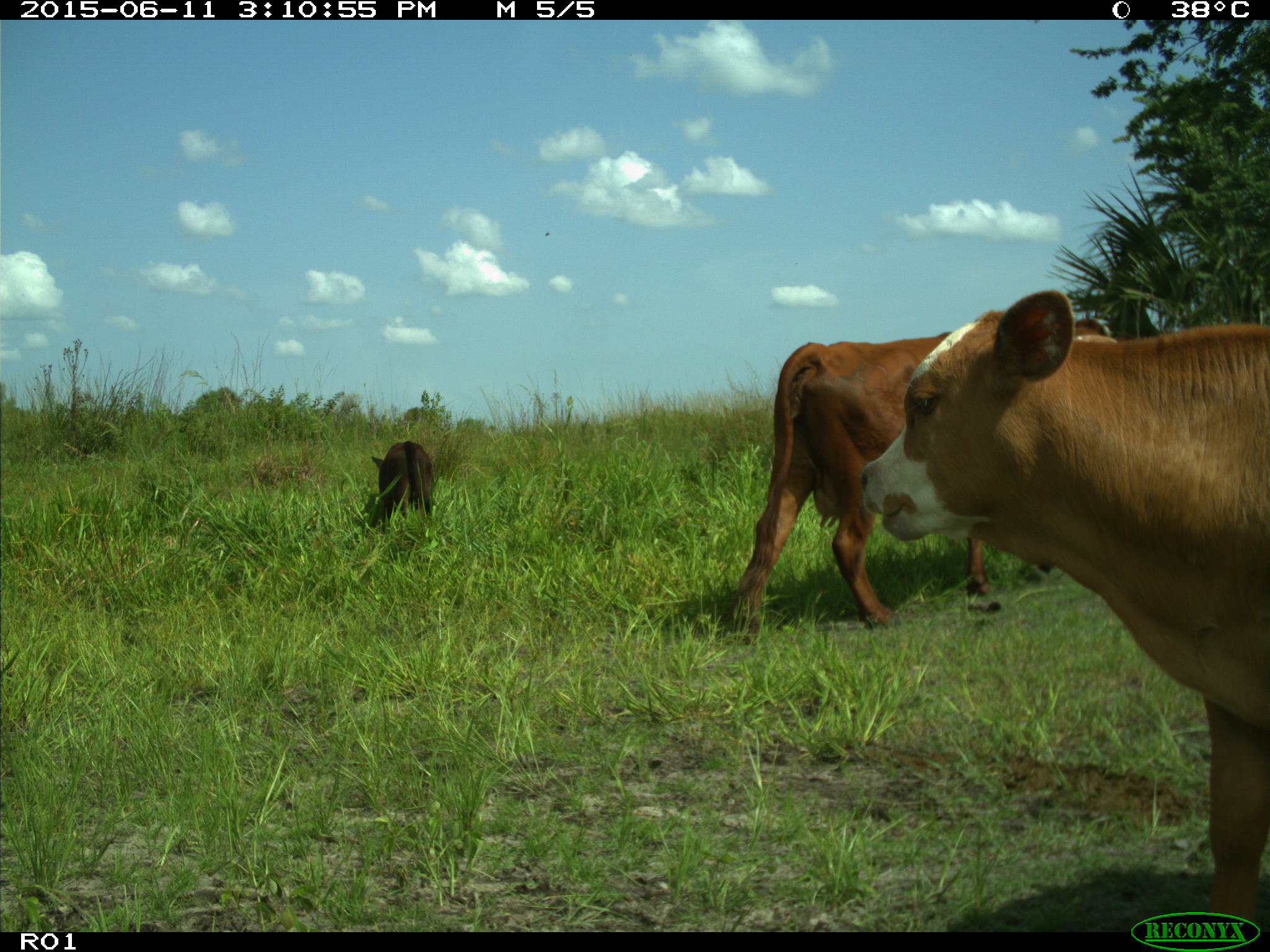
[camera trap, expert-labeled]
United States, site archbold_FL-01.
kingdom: Animalia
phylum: Chordata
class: Mammalia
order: Artiodactyla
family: Bovidae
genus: Bos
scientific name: Bos taurus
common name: domestic cow